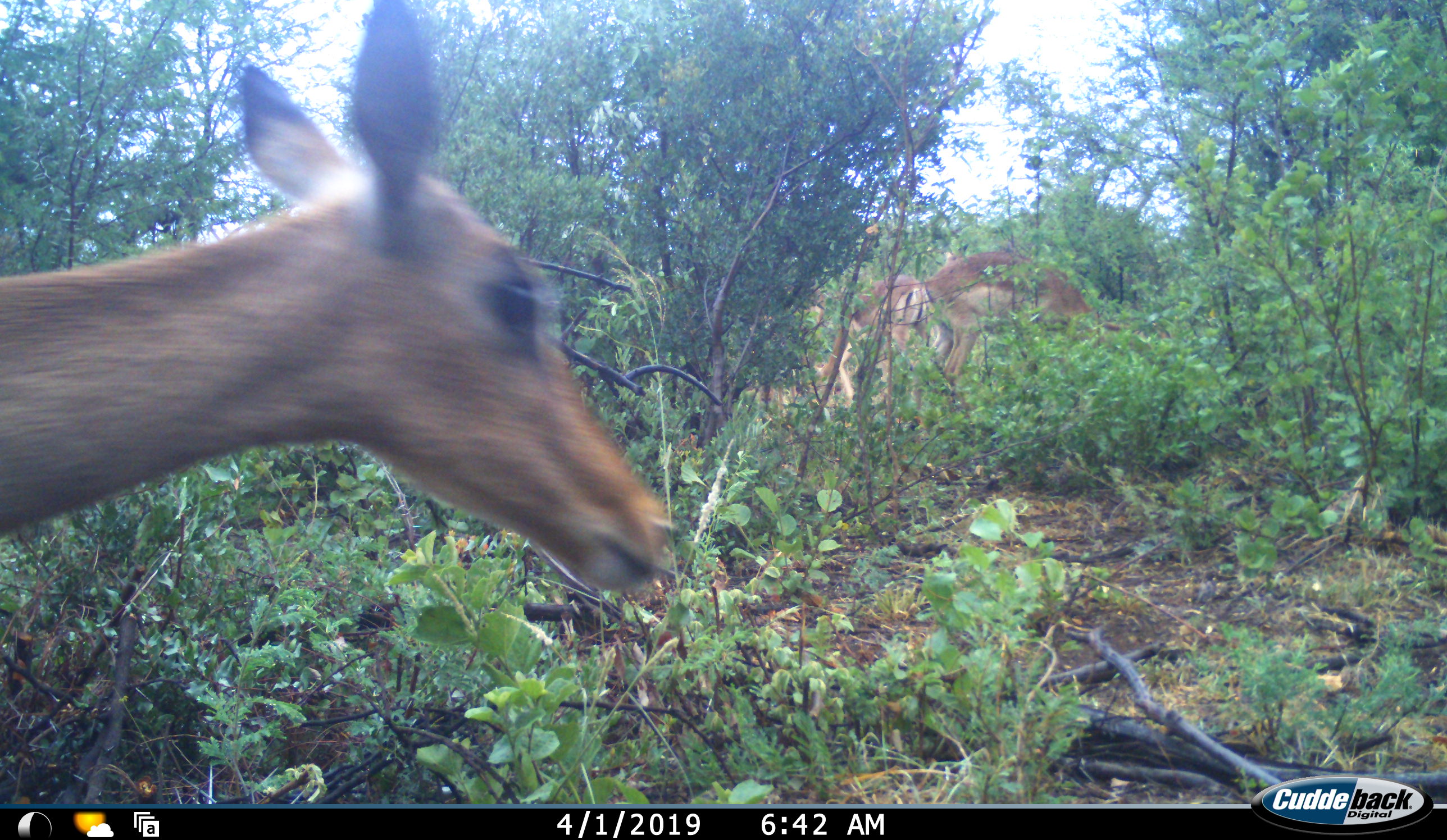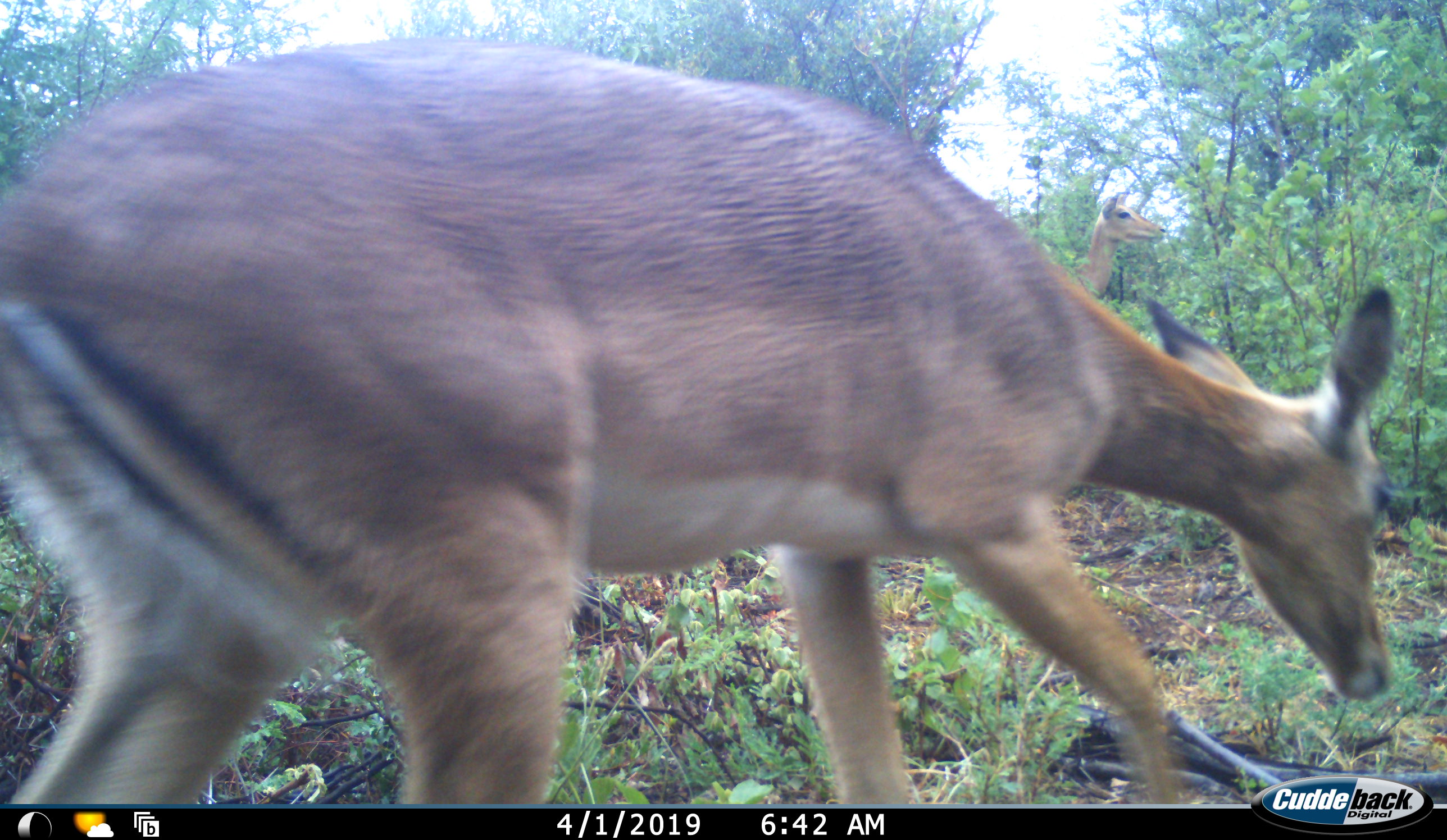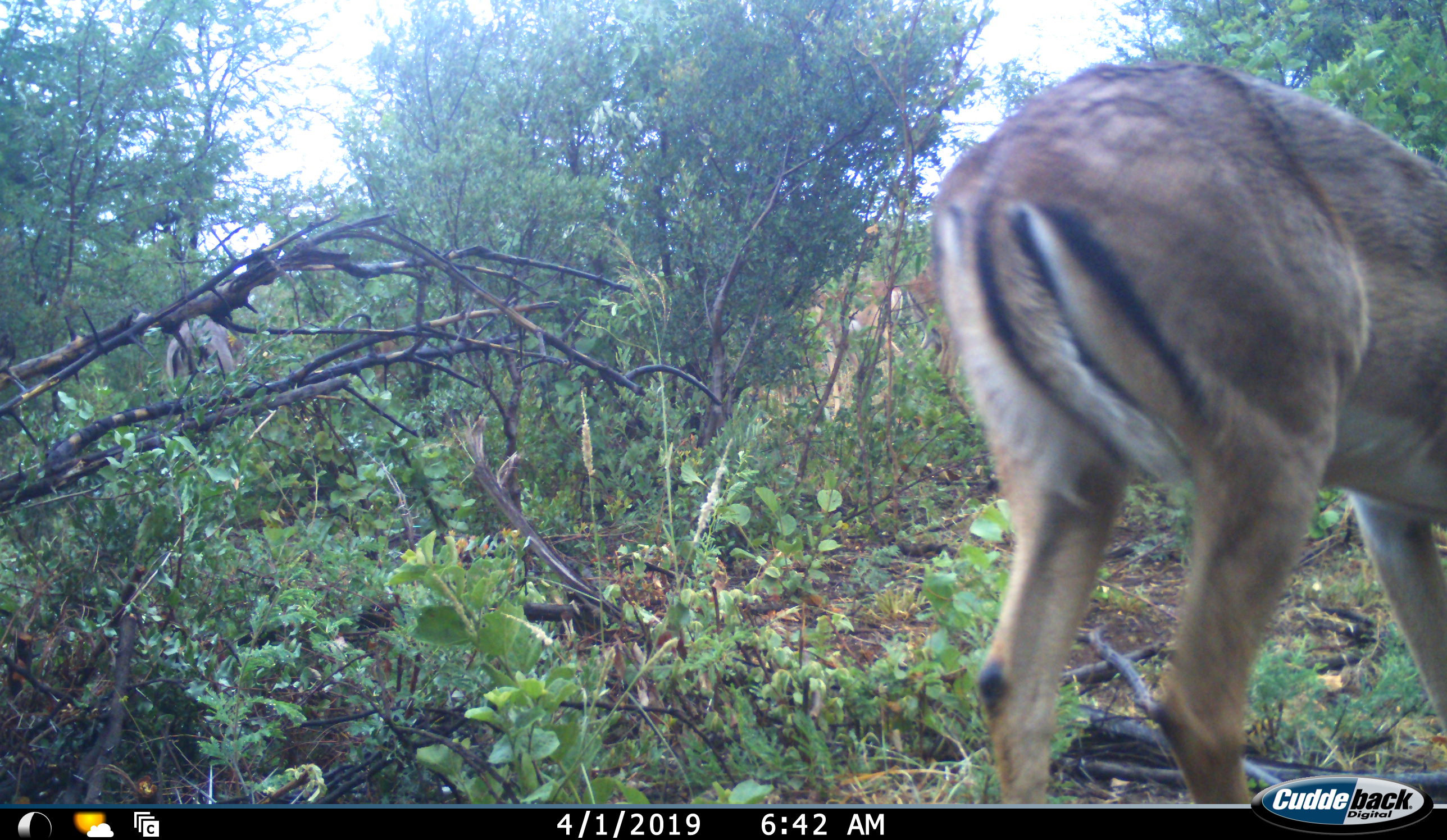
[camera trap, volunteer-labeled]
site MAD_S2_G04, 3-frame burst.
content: unidentified animal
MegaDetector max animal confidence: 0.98